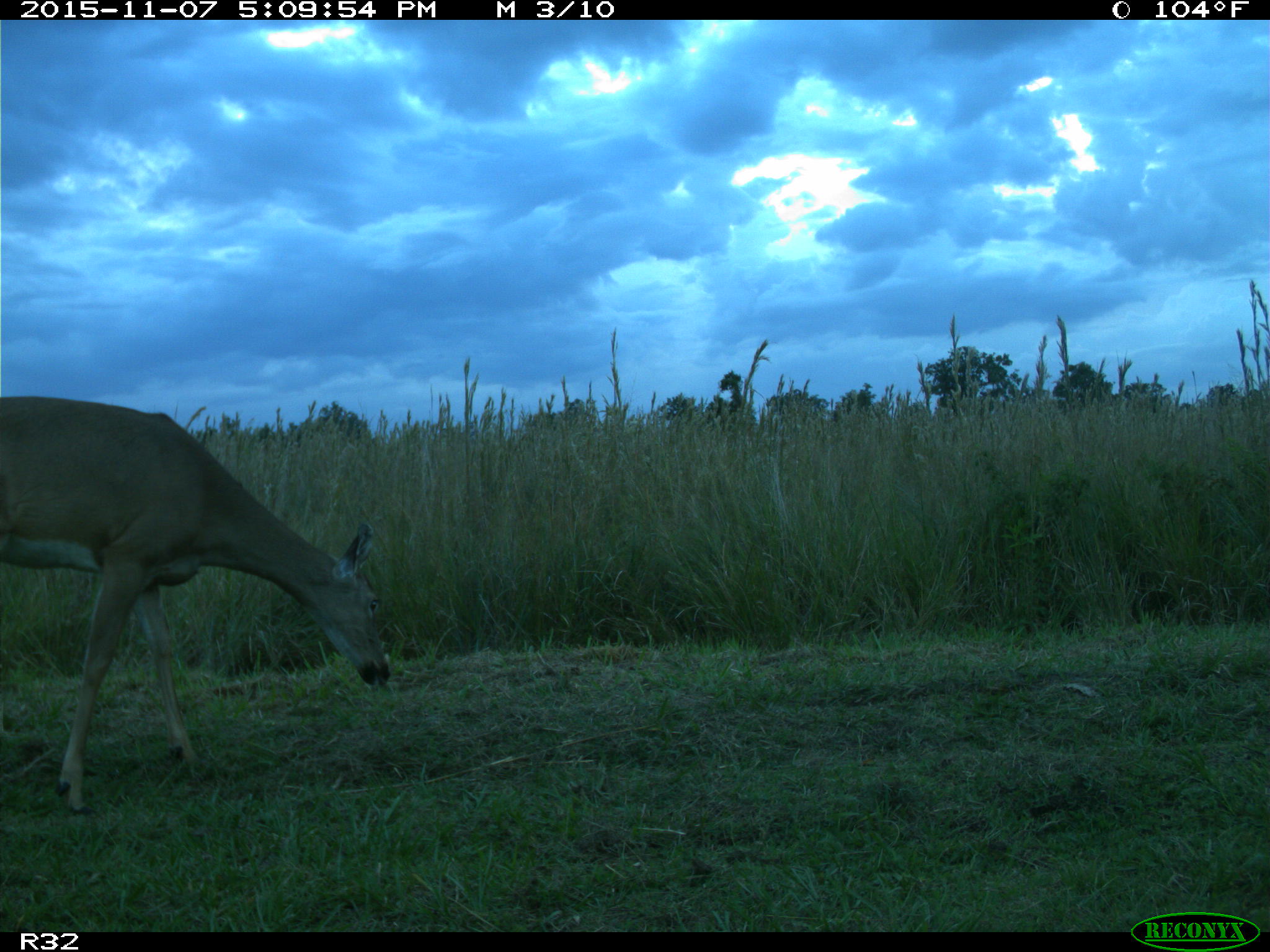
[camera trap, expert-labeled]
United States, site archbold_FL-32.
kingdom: Animalia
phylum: Chordata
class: Mammalia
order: Artiodactyla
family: Cervidae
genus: Odocoileus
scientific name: Odocoileus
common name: deer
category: unidentified deer